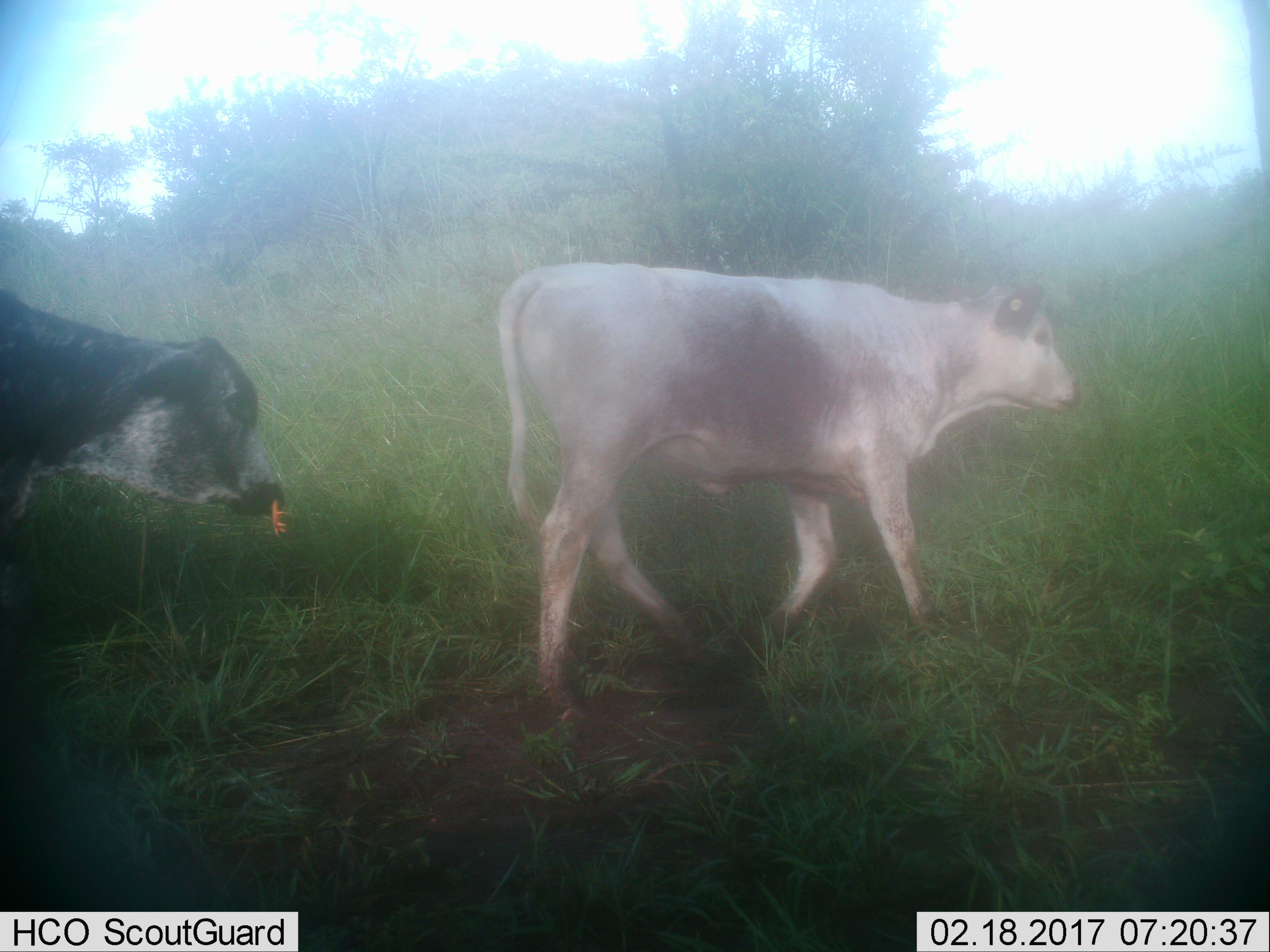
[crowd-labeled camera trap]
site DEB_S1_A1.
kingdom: Animalia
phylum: Chordata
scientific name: Vertebrata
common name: domestic animal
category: domesticanimal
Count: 2.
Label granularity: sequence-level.